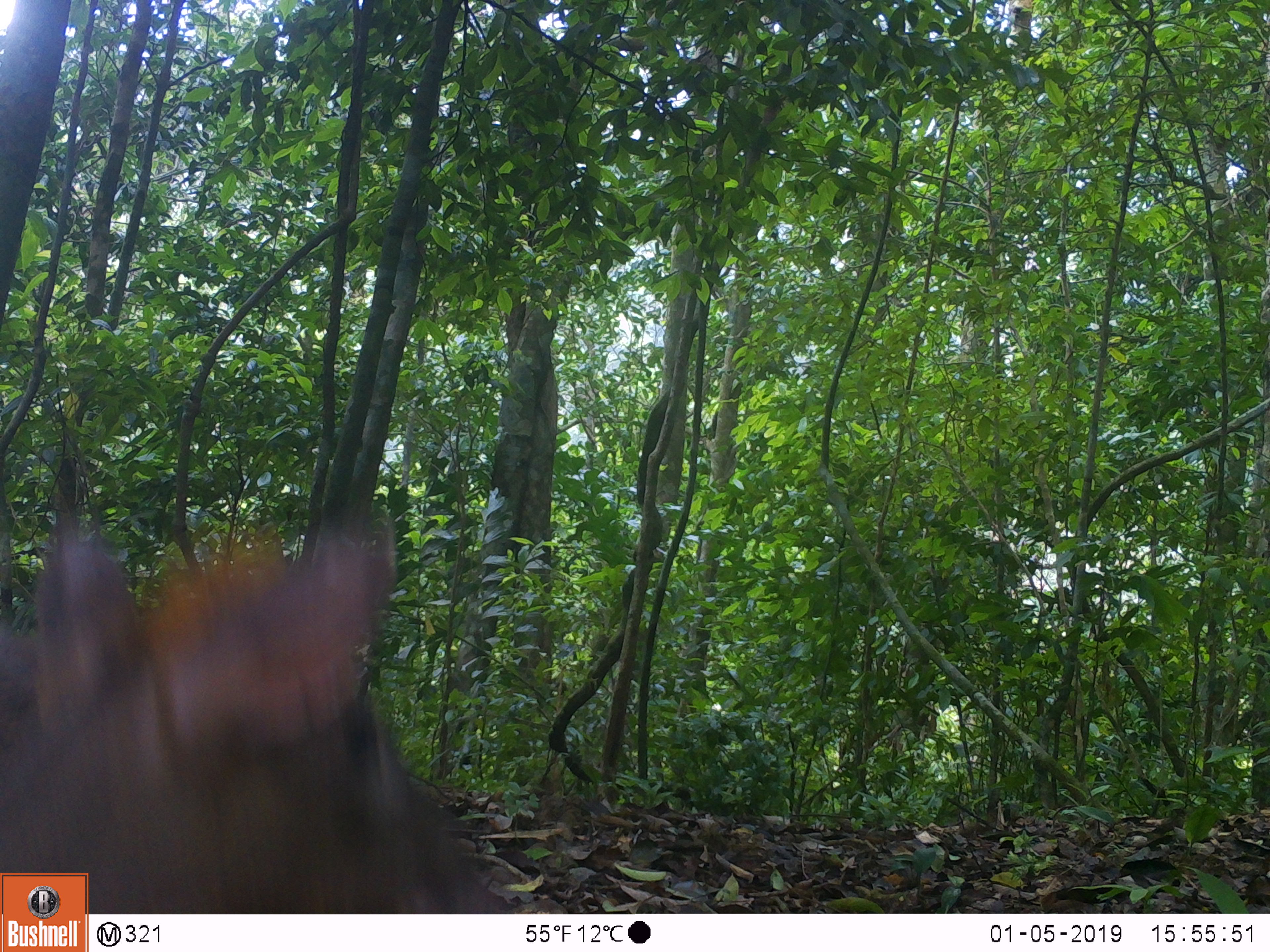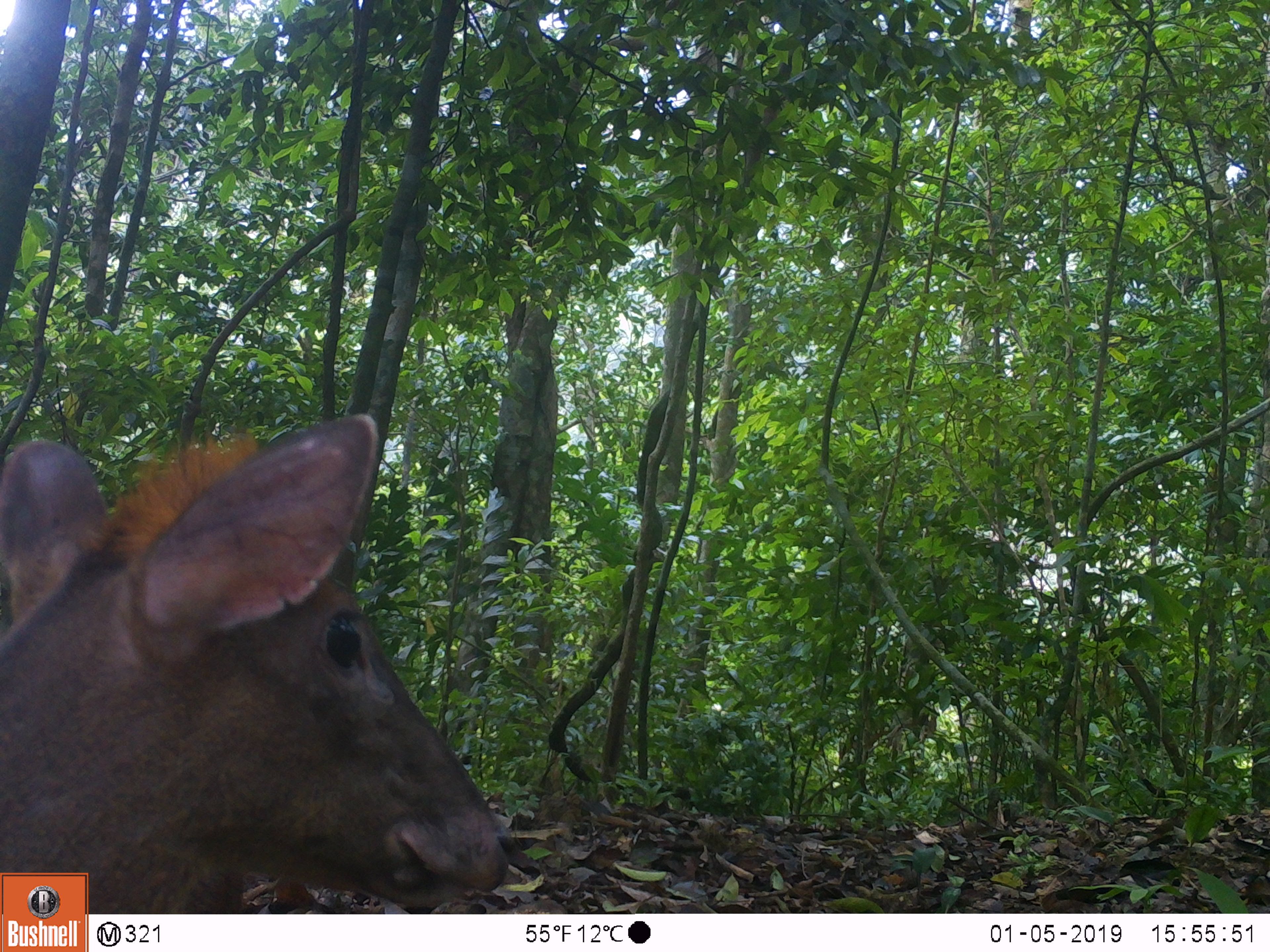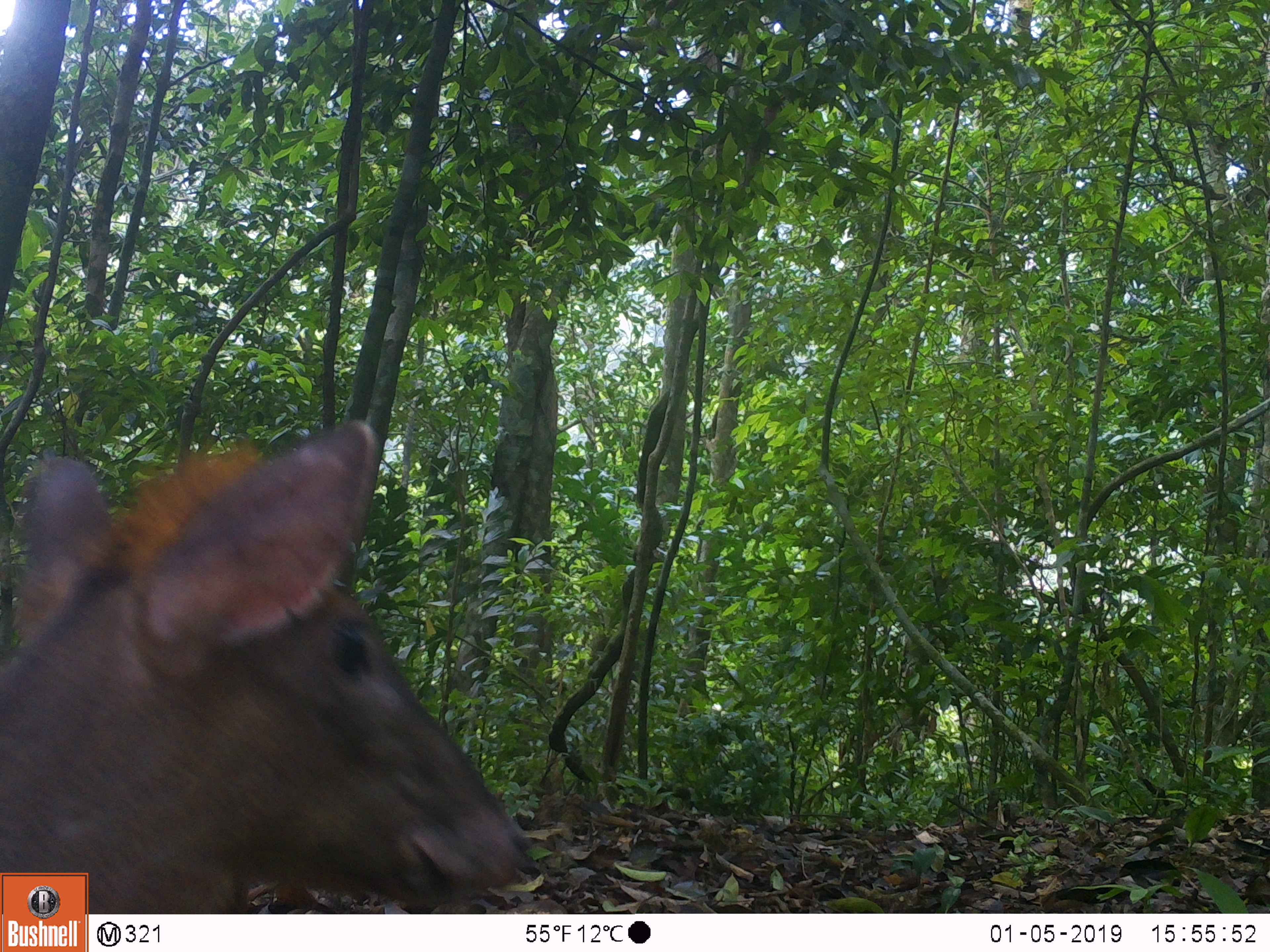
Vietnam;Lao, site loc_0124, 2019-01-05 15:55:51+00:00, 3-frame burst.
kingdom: Animalia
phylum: Chordata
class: Mammalia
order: Artiodactyla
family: Cervidae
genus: Muntiacus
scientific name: Muntiacus rooseveltorum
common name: roosevelt's muntjac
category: roosevelts muntjac group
Roosevelts muntjac group (roosevelt's muntjac) (Muntiacus rooseveltorum). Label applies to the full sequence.